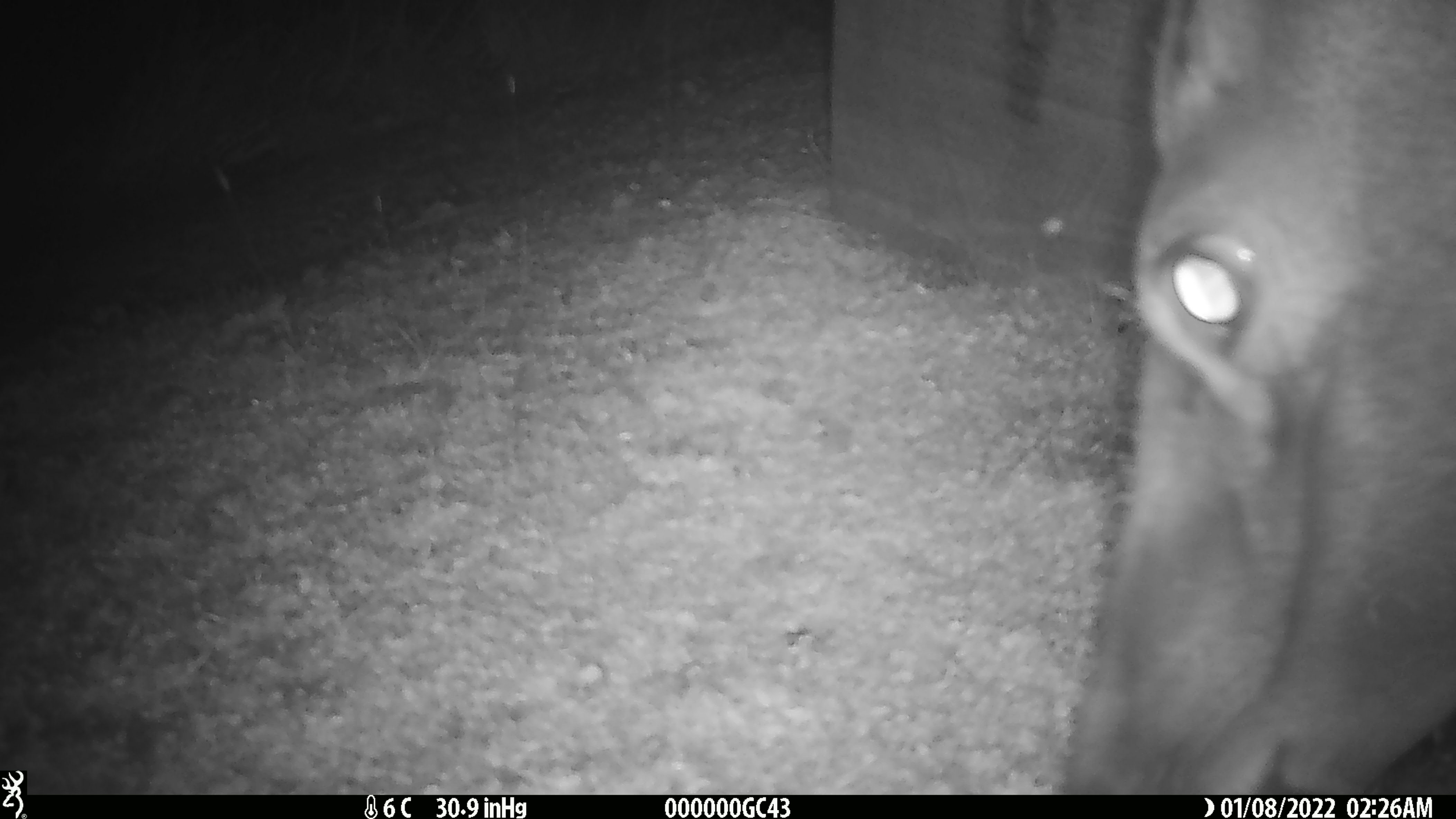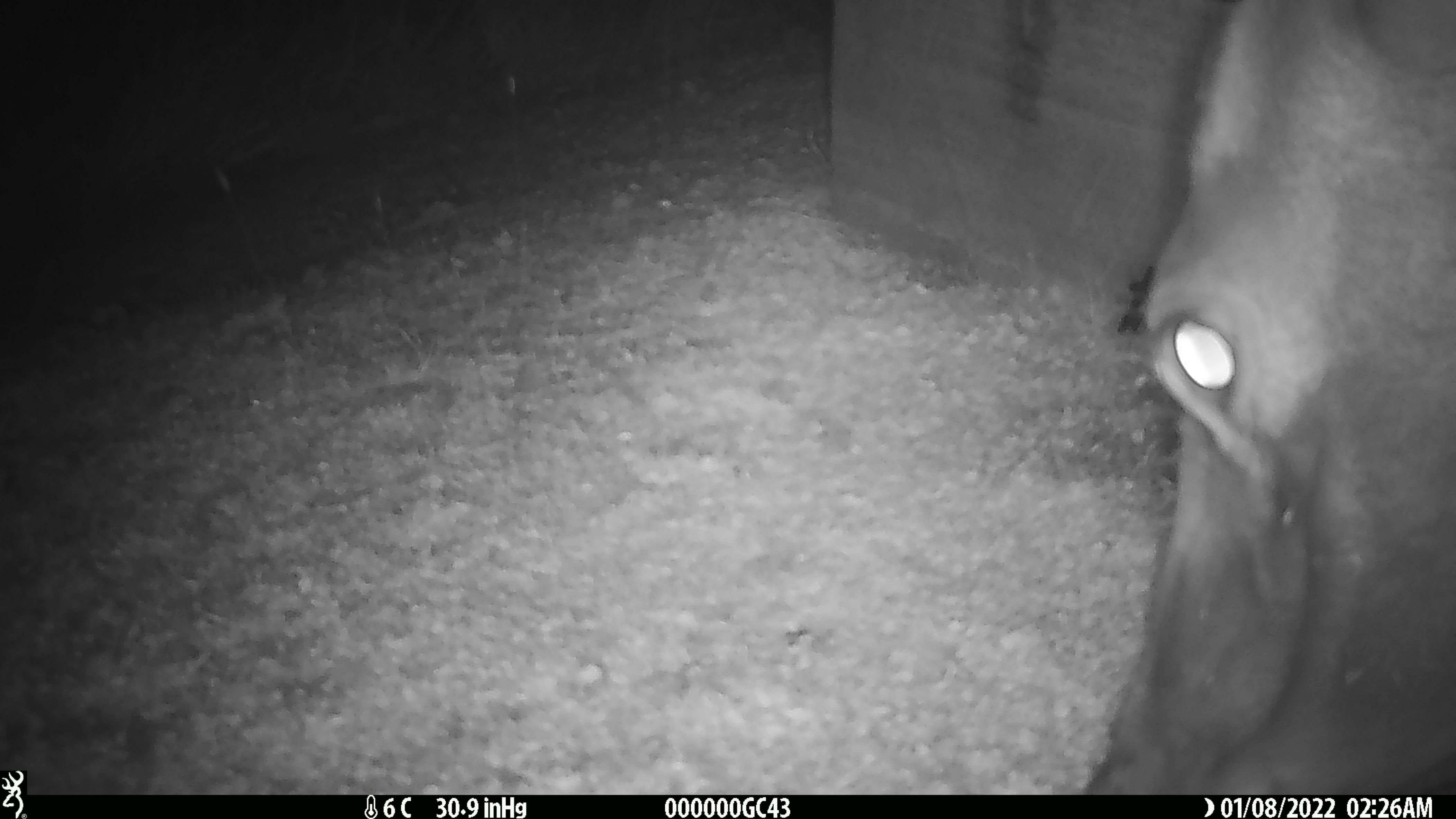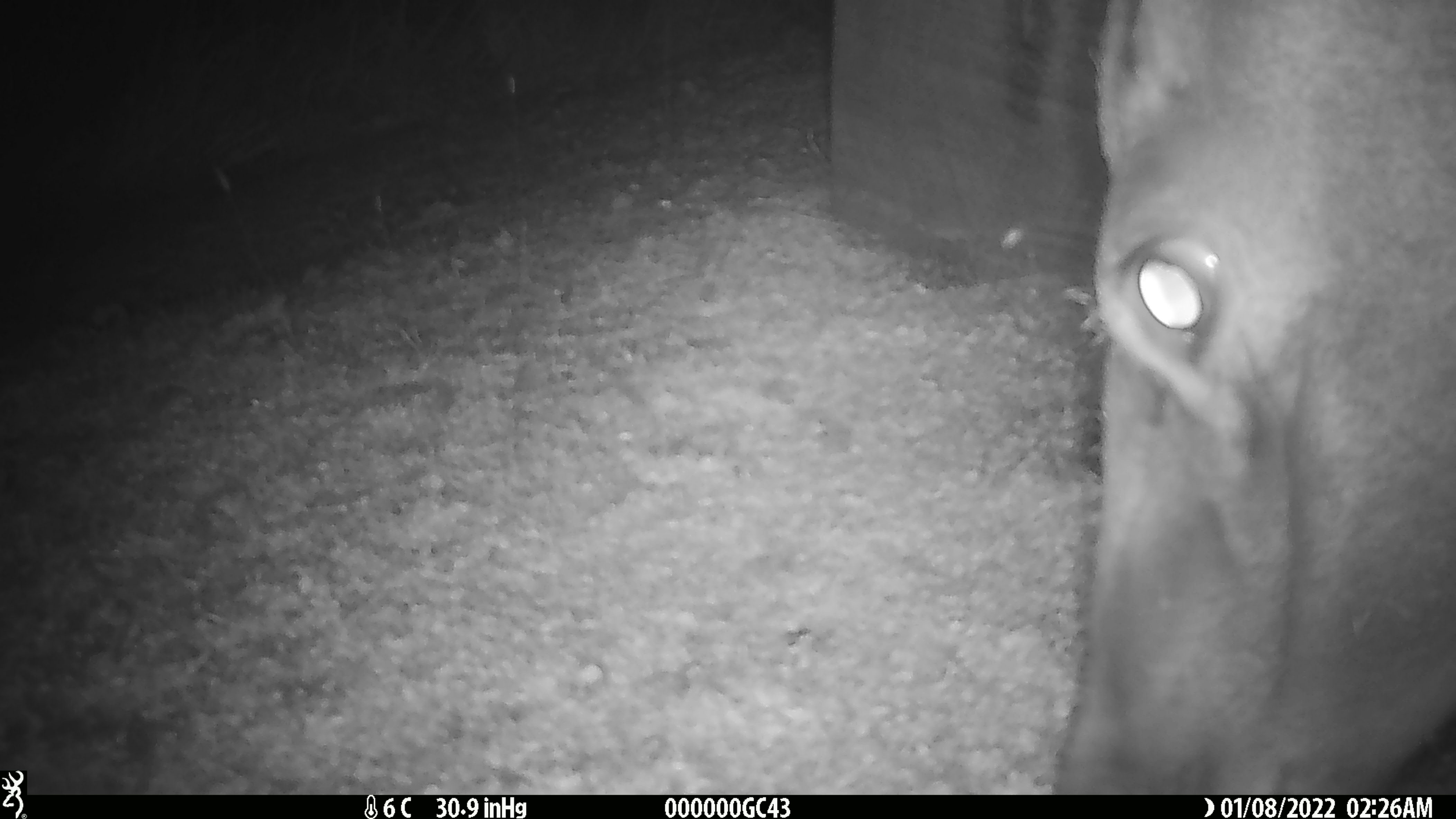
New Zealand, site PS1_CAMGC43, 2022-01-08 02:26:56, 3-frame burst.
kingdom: Animalia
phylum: Chordata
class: Mammalia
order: Artiodactyla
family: Cervidae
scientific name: Cervidae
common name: deer